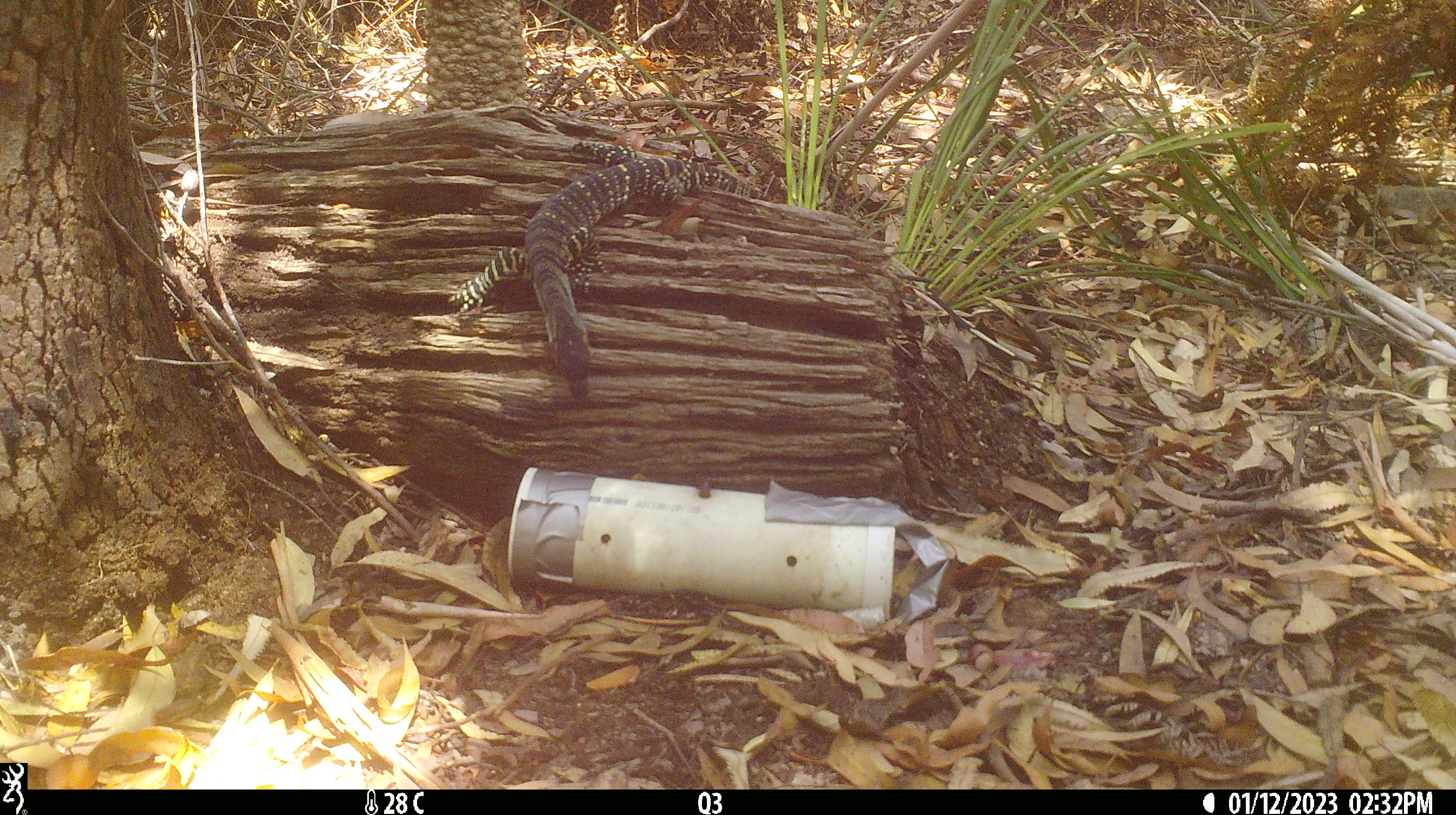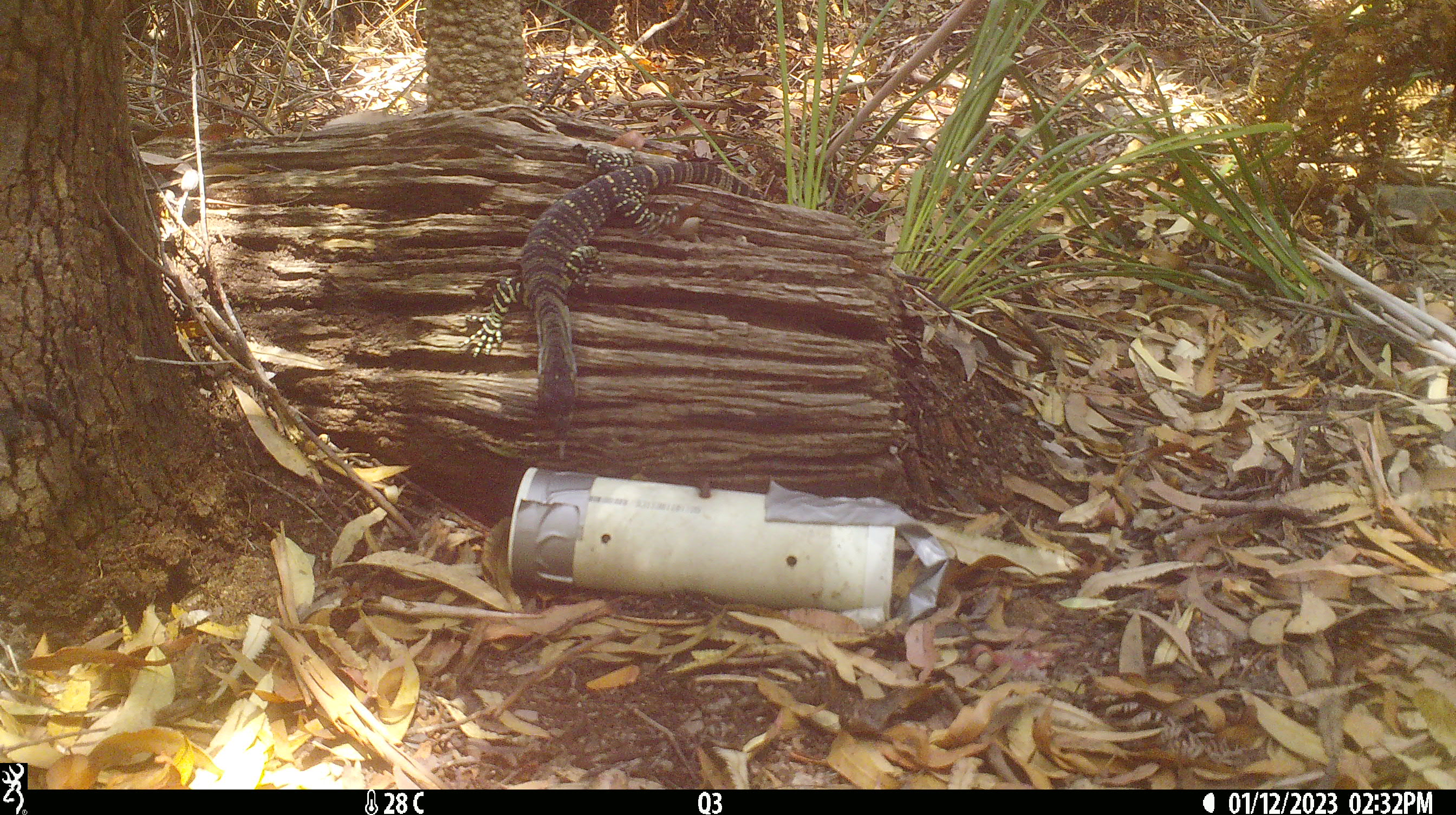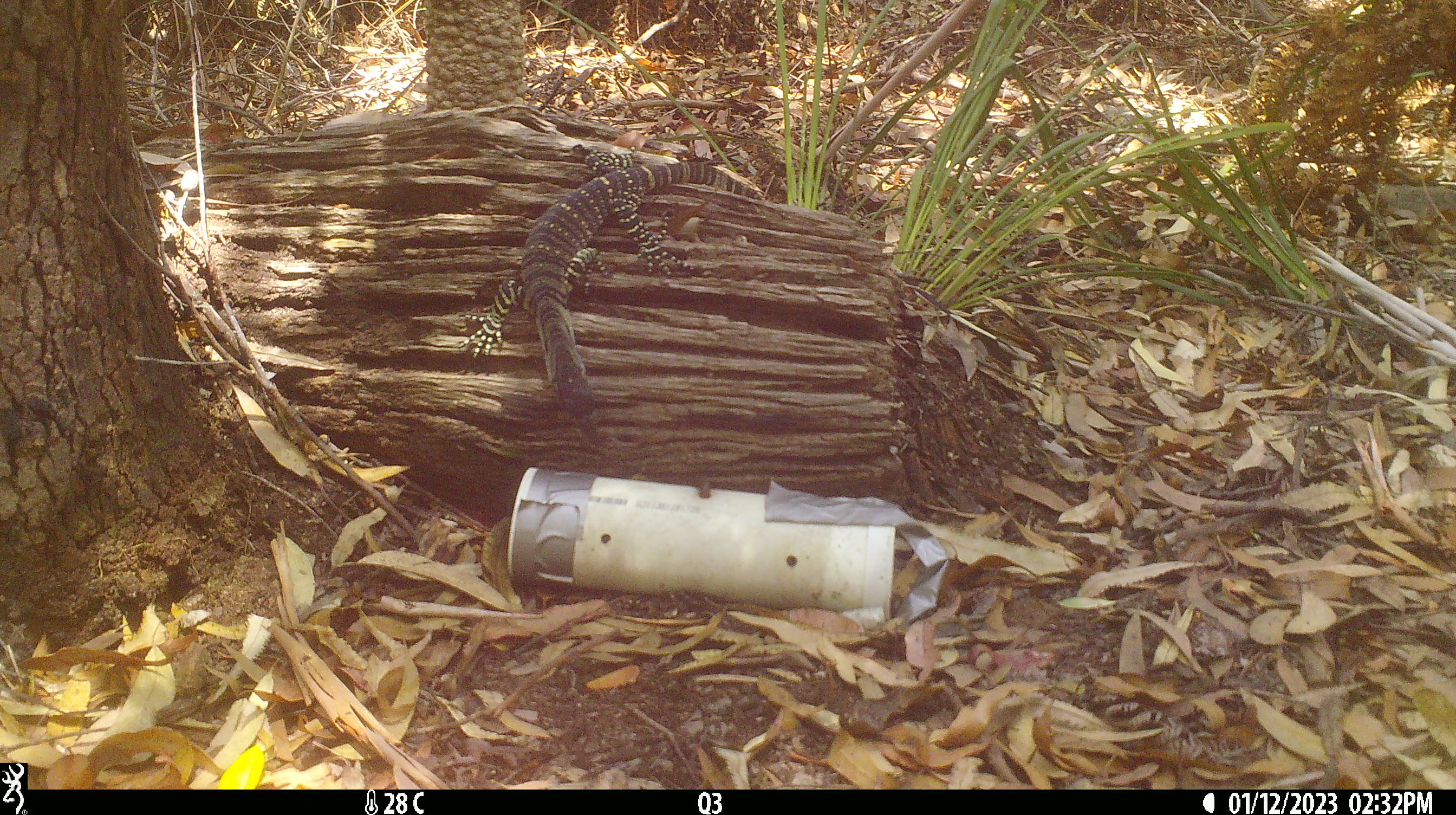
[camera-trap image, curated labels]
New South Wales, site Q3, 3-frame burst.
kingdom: Animalia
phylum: Chordata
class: Reptilia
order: Squamata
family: Varanidae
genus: Varanus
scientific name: Varanus varius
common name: lace monitor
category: goanna